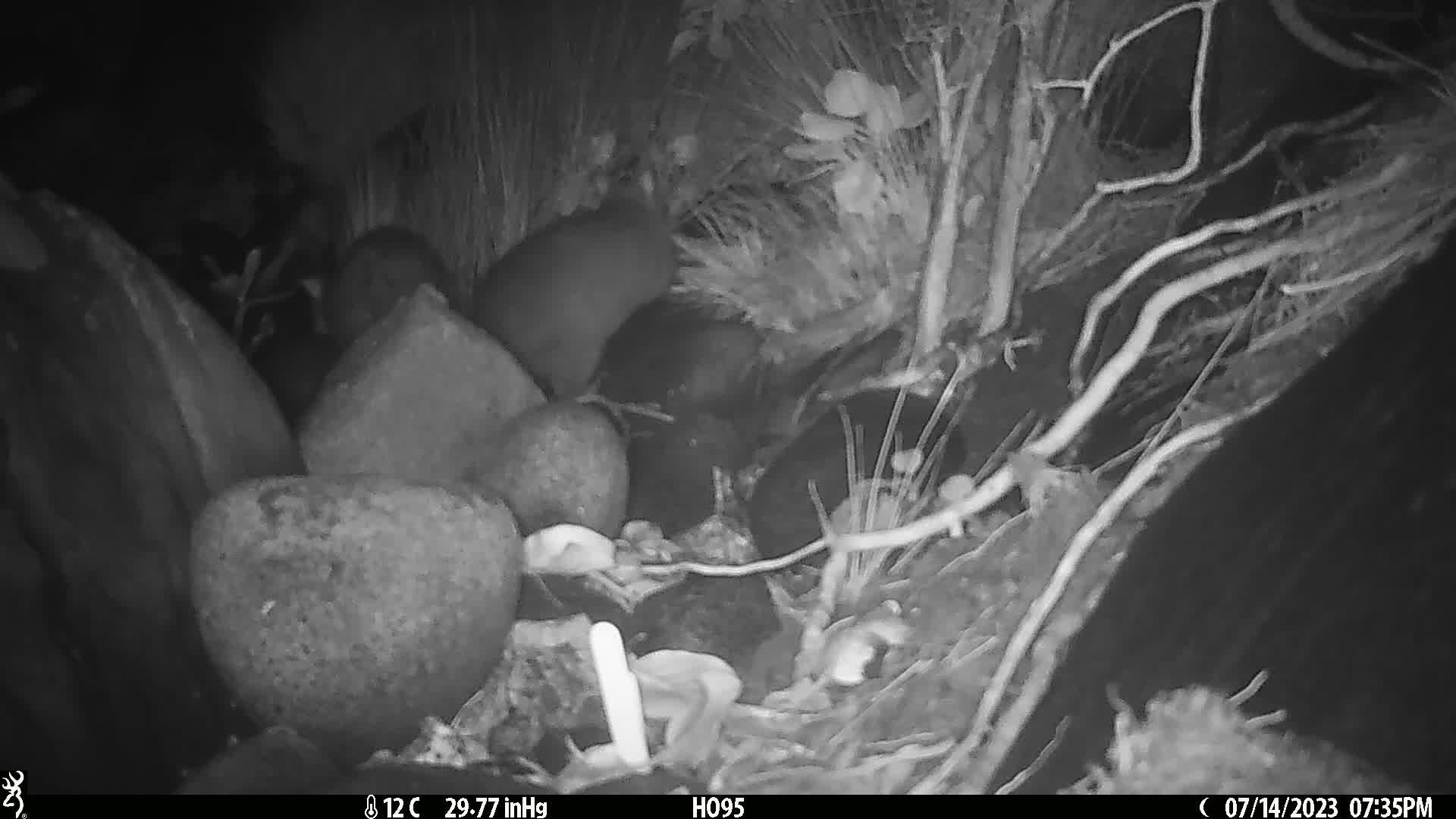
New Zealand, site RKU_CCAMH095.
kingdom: Animalia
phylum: Chordata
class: Mammalia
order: Diprotodontia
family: Phalangeridae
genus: Trichosurus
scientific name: Trichosurus vulpecula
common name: common brushtail possum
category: possum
Possum (common brushtail possum) (Trichosurus vulpecula).